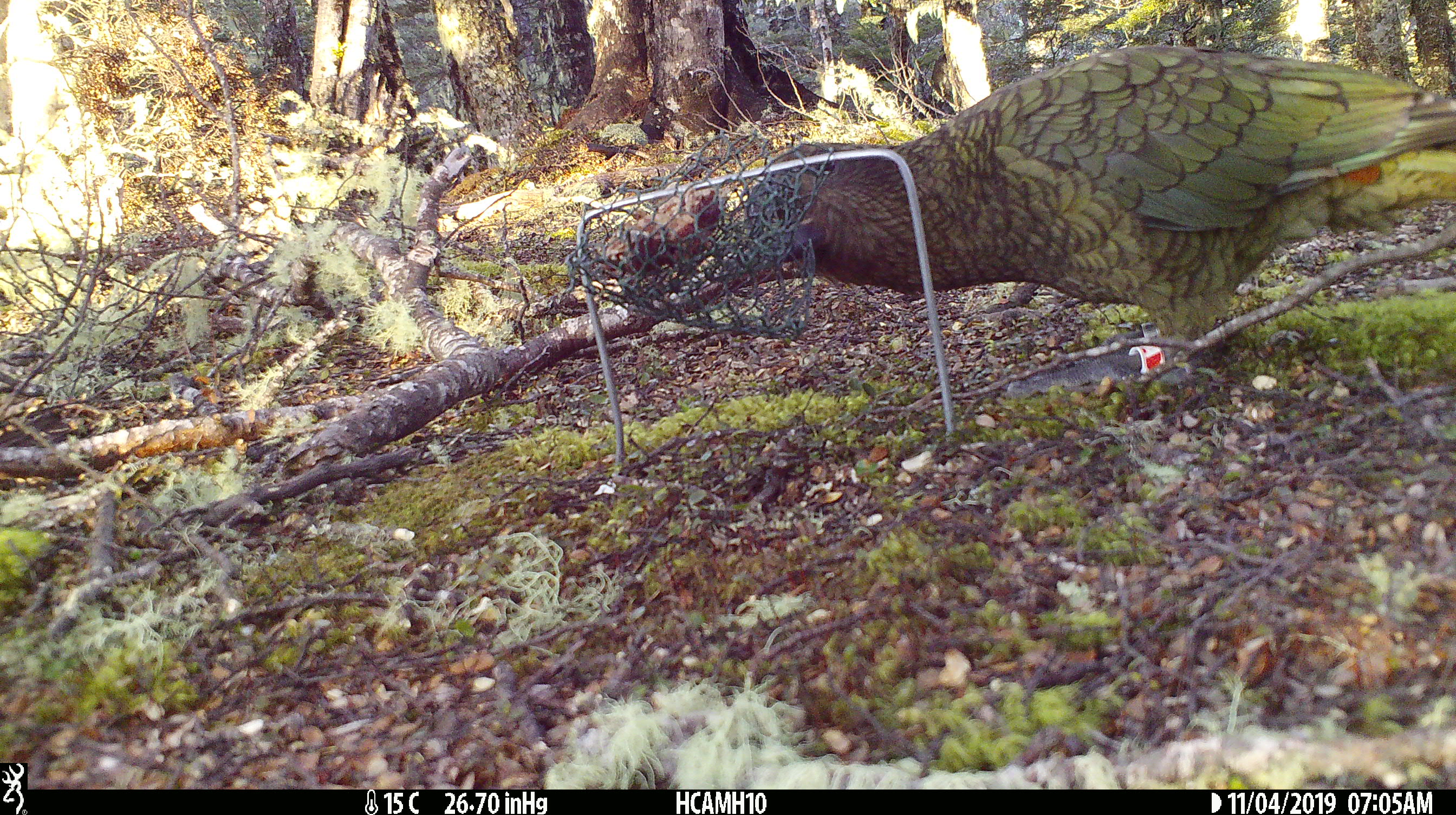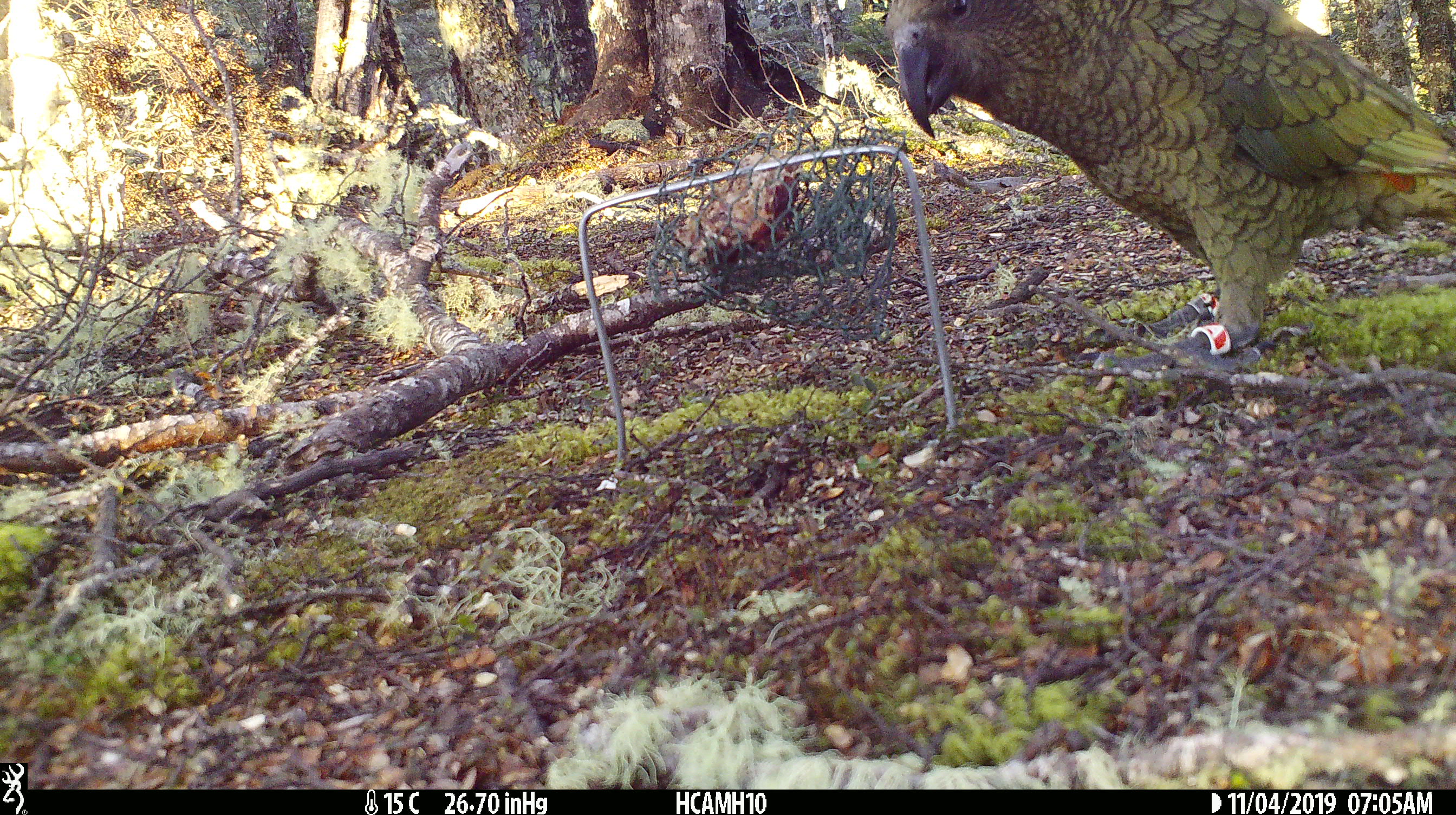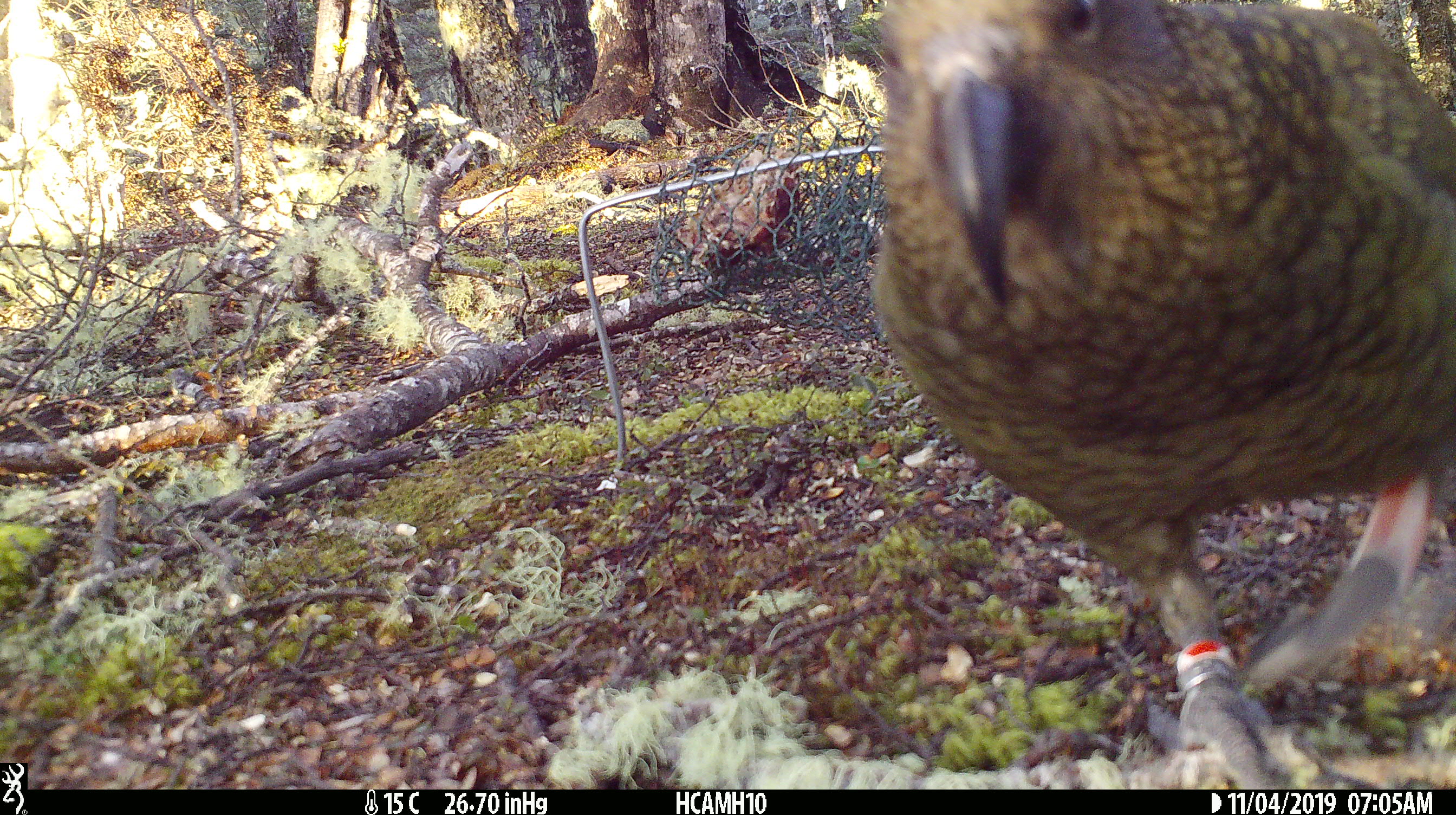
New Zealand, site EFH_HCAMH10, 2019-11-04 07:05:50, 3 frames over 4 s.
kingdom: Animalia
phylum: Chordata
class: Aves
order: Psittaciformes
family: Strigopidae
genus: Nestor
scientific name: Nestor notabilis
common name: kea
Kea (Nestor notabilis).